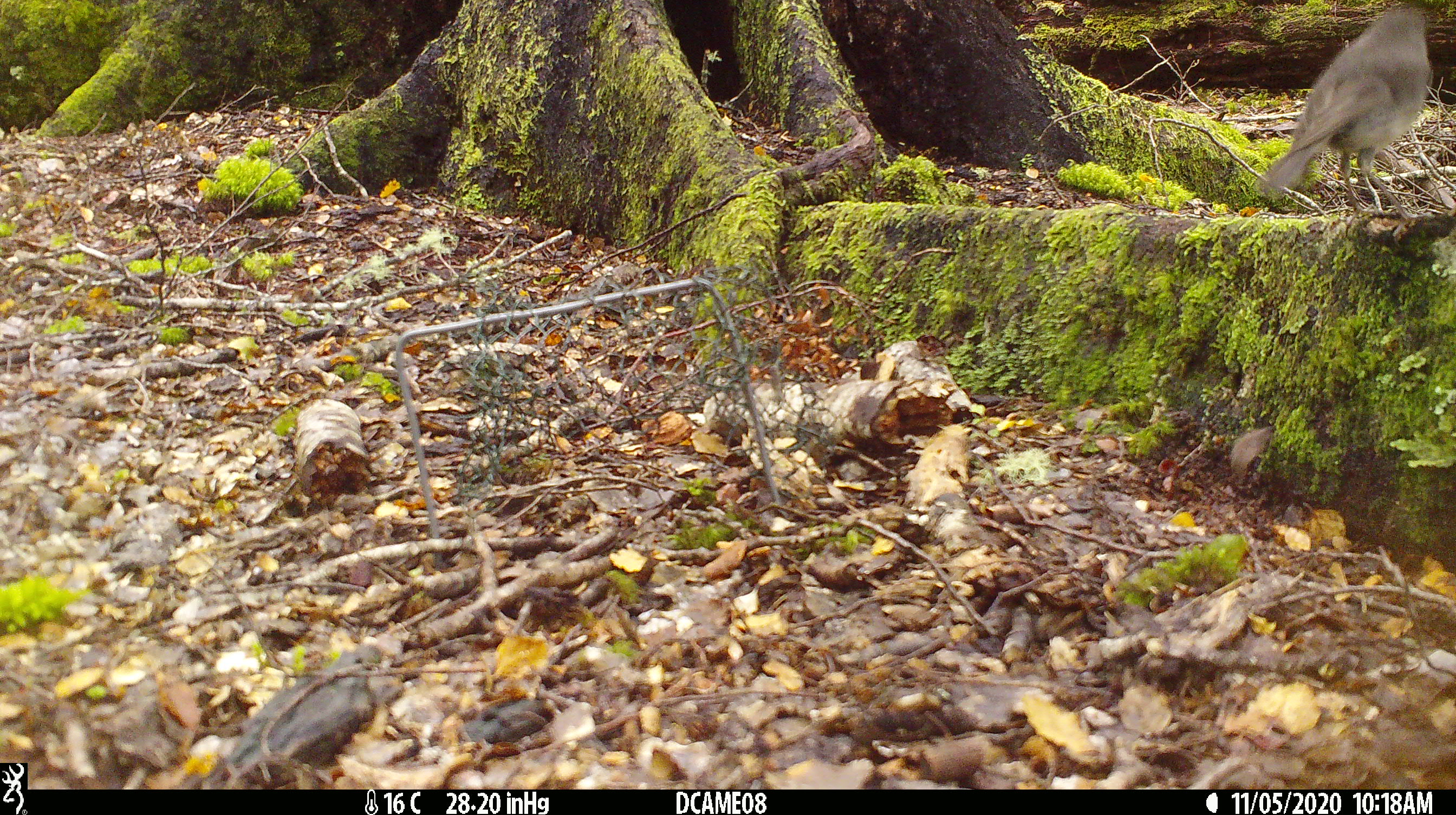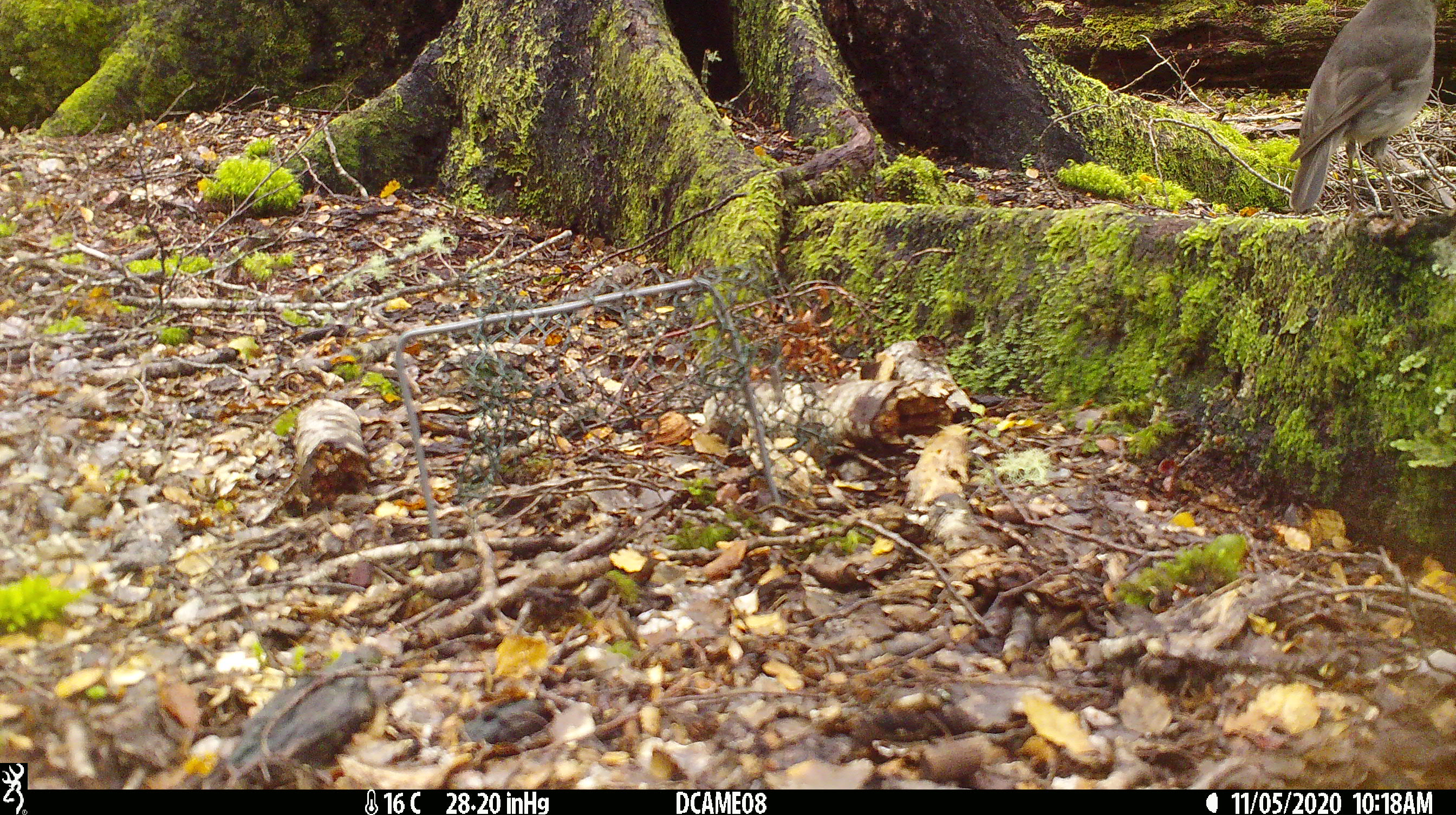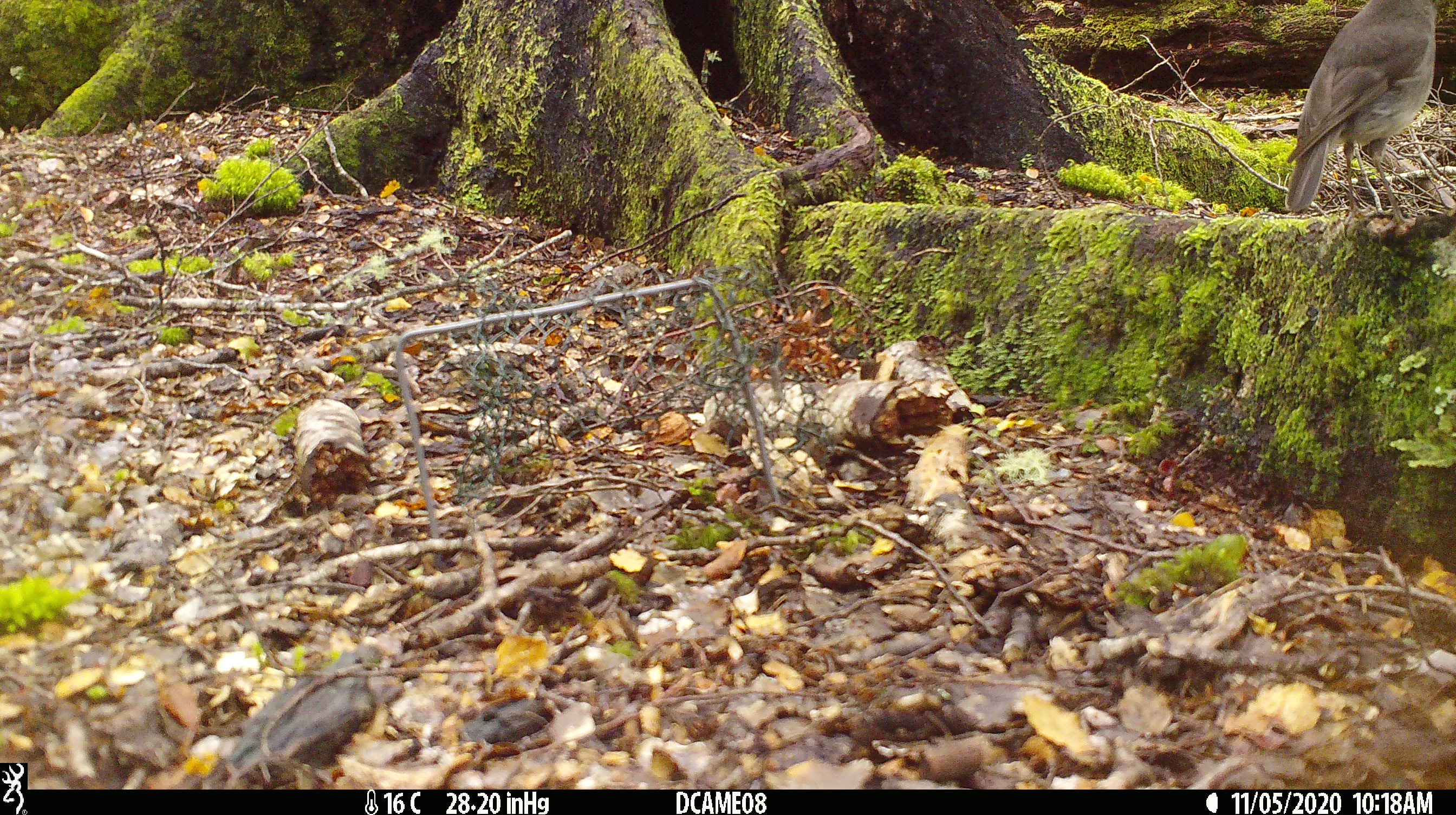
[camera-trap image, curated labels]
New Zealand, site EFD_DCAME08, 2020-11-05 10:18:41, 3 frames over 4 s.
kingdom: Animalia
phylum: Chordata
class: Aves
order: Passeriformes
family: Petroicidae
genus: Petroica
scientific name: Petroica australis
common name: new zealand robin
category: robin